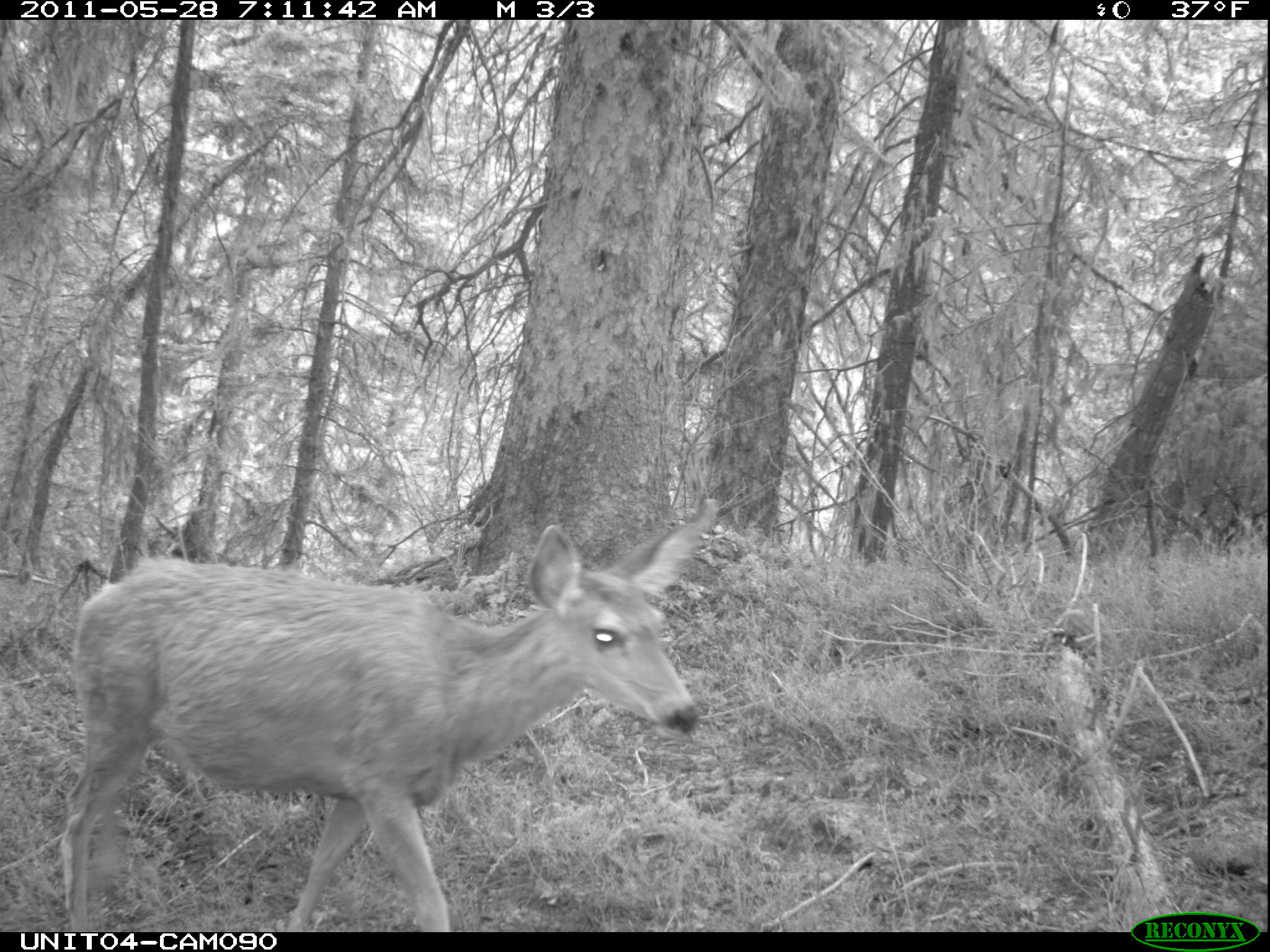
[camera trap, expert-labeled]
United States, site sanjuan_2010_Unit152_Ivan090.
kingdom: Animalia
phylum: Chordata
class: Mammalia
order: Artiodactyla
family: Cervidae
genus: Odocoileus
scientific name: Odocoileus hemionus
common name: mule deer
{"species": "Odocoileus hemionus (mule deer)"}